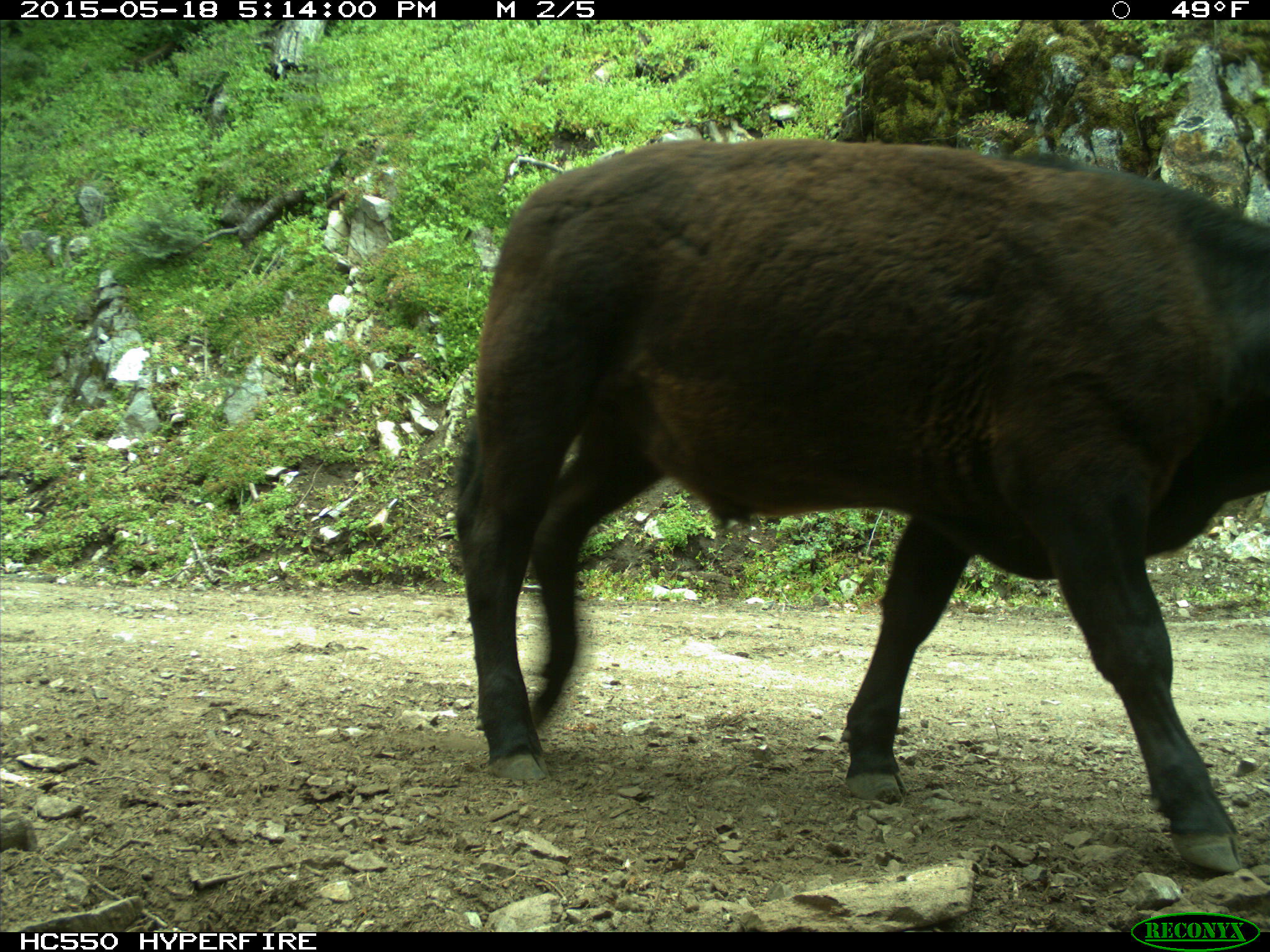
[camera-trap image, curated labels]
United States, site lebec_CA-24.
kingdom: Animalia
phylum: Chordata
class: Mammalia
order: Artiodactyla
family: Bovidae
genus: Bos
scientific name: Bos taurus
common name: domestic cow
Bos taurus (domestic cow).